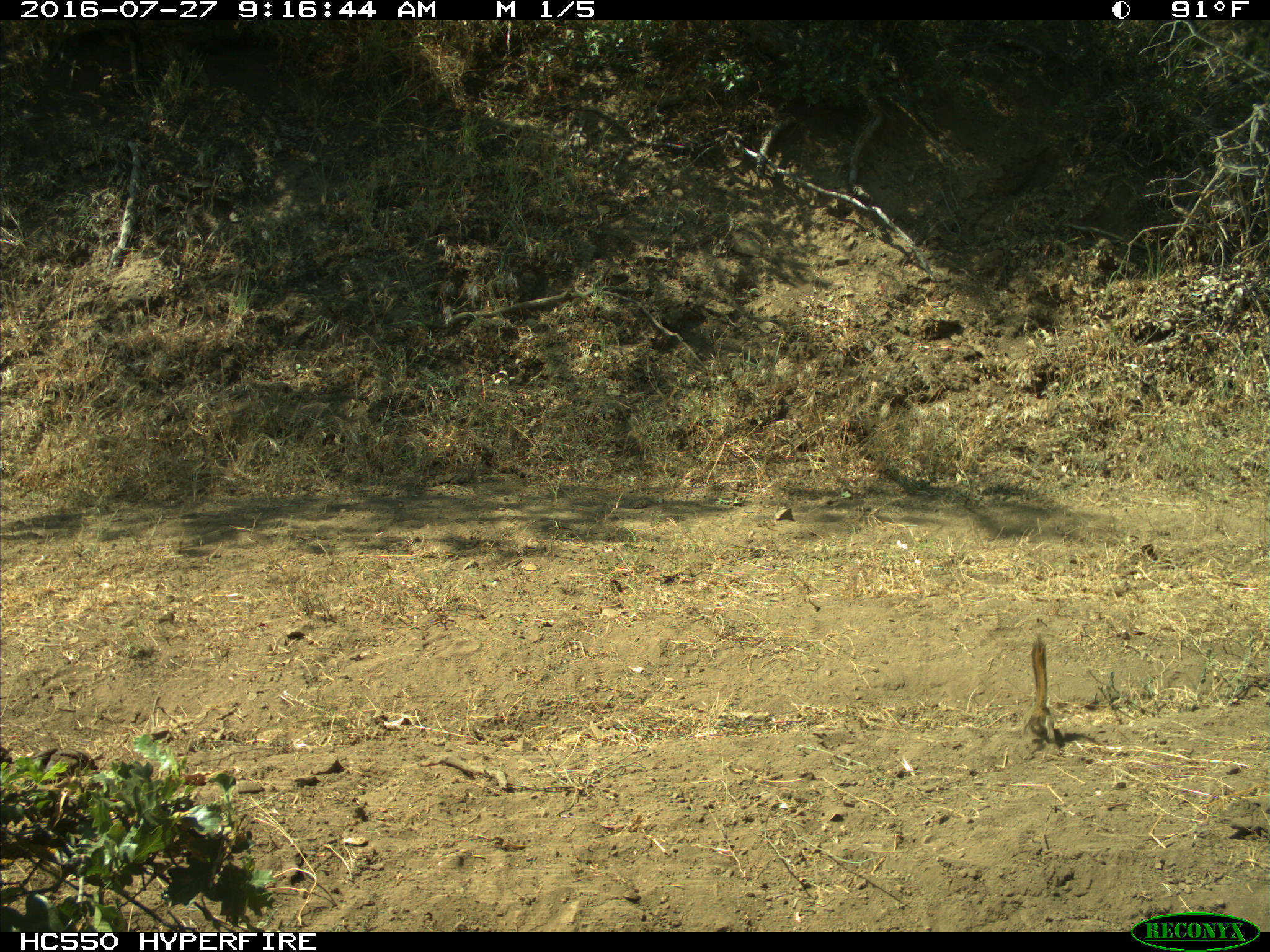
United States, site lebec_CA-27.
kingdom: Animalia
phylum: Chordata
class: Mammalia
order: Rodentia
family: Sciuridae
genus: Tamias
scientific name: Tamias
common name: chipmunk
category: unidentified chipmunk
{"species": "unidentified chipmunk (chipmunk) (Tamias)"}